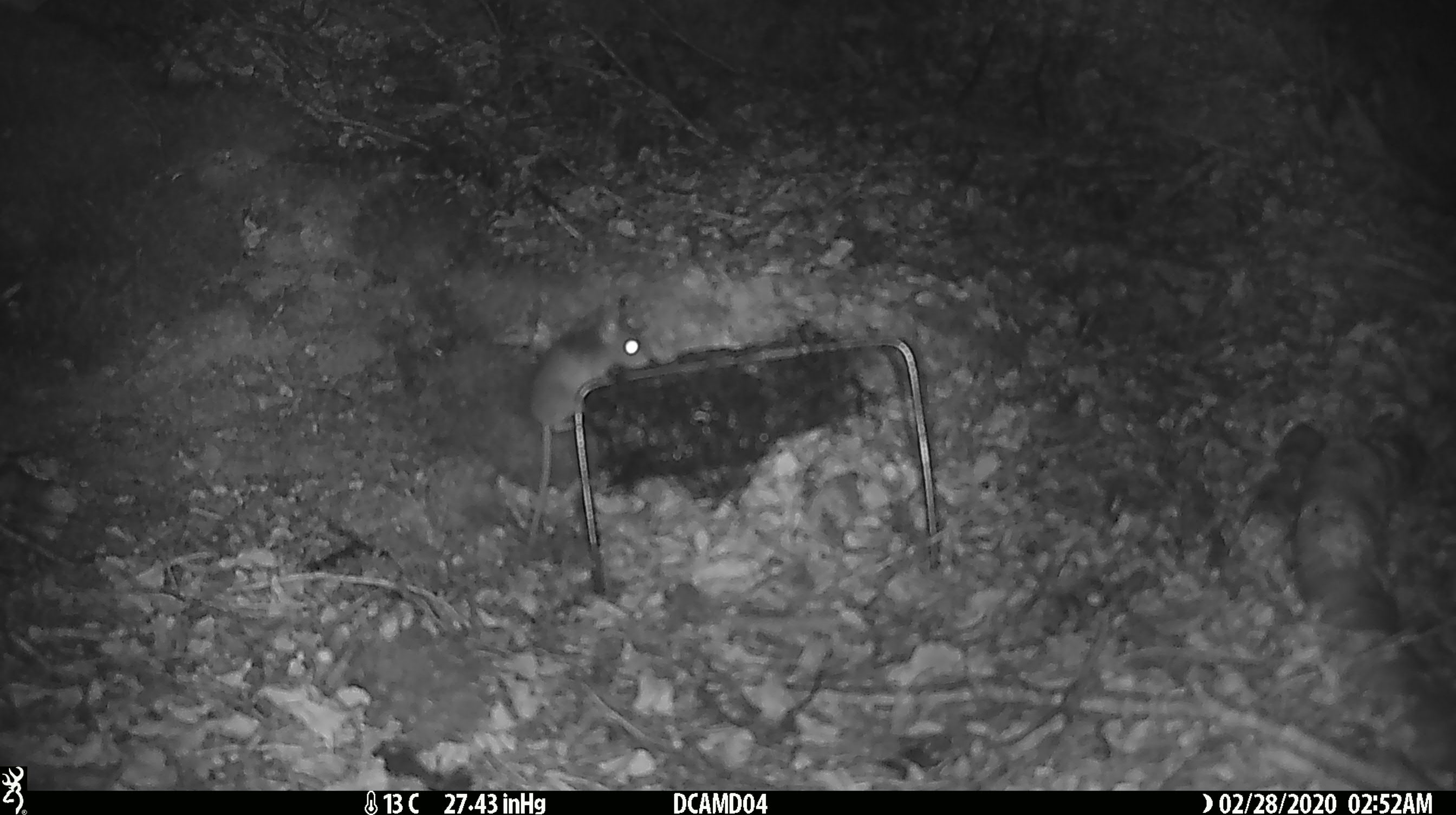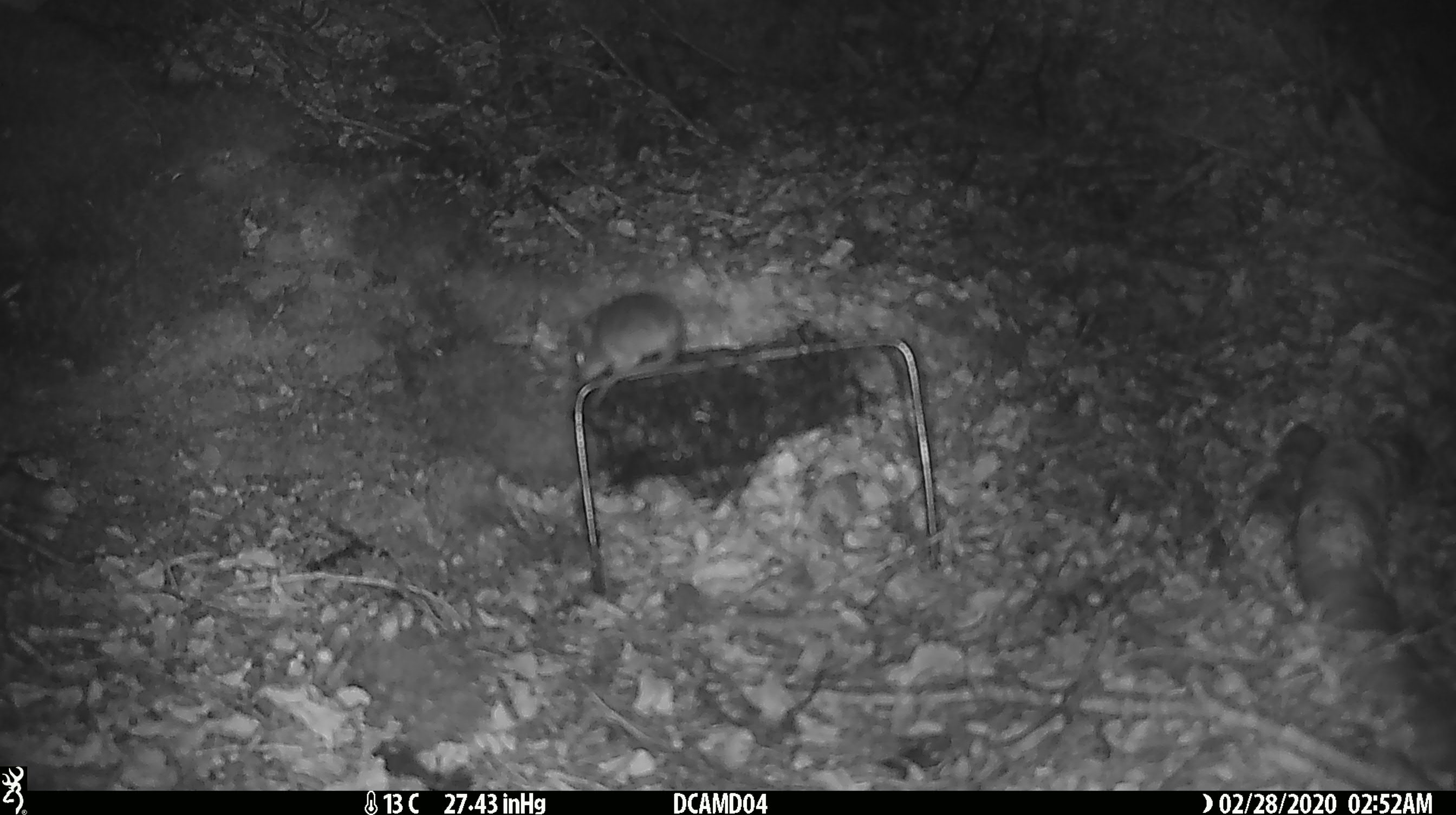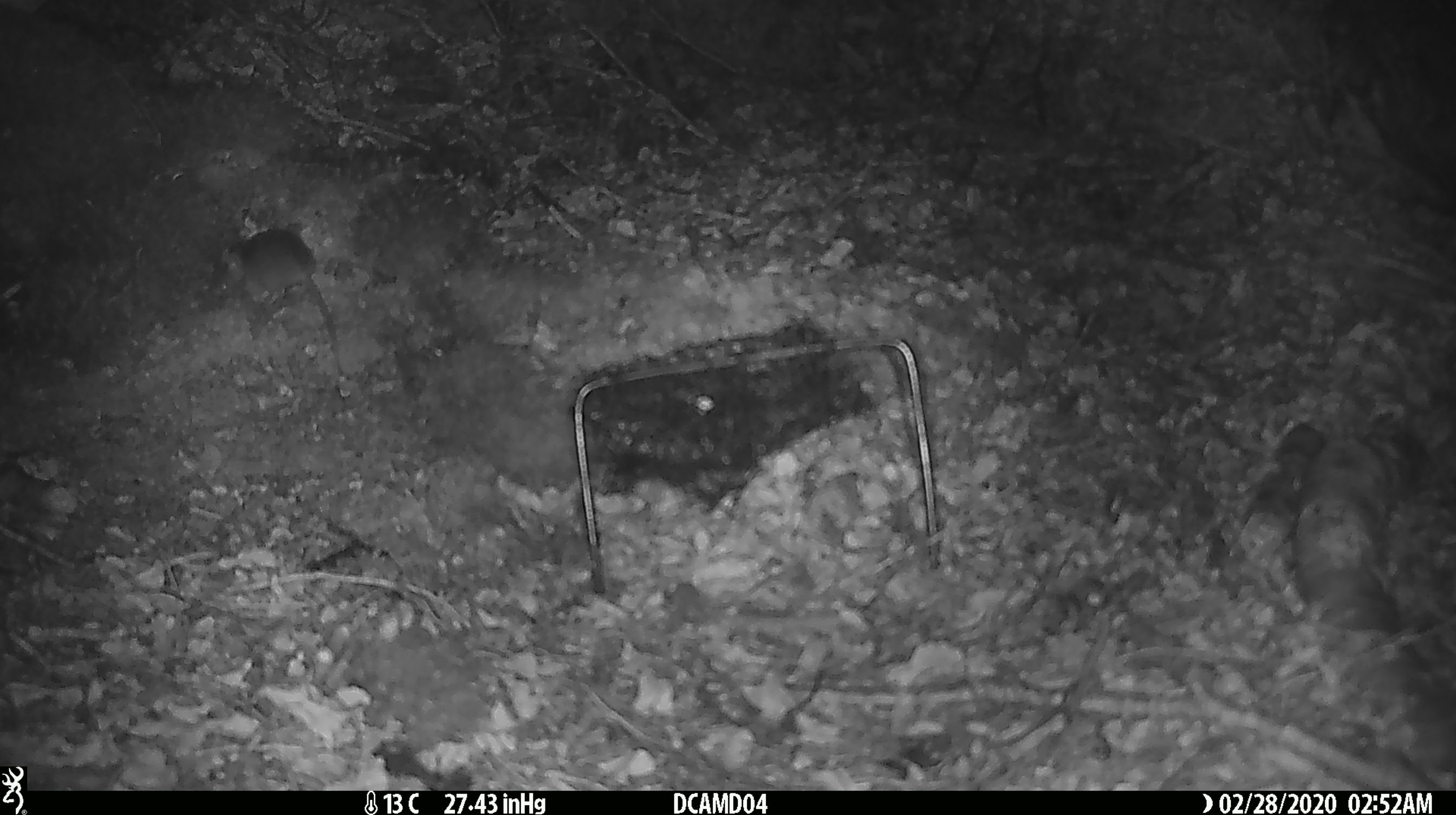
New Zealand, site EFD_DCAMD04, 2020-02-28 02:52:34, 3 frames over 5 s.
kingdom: Animalia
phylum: Chordata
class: Mammalia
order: Rodentia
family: Muridae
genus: Mus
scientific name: Mus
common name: mouse